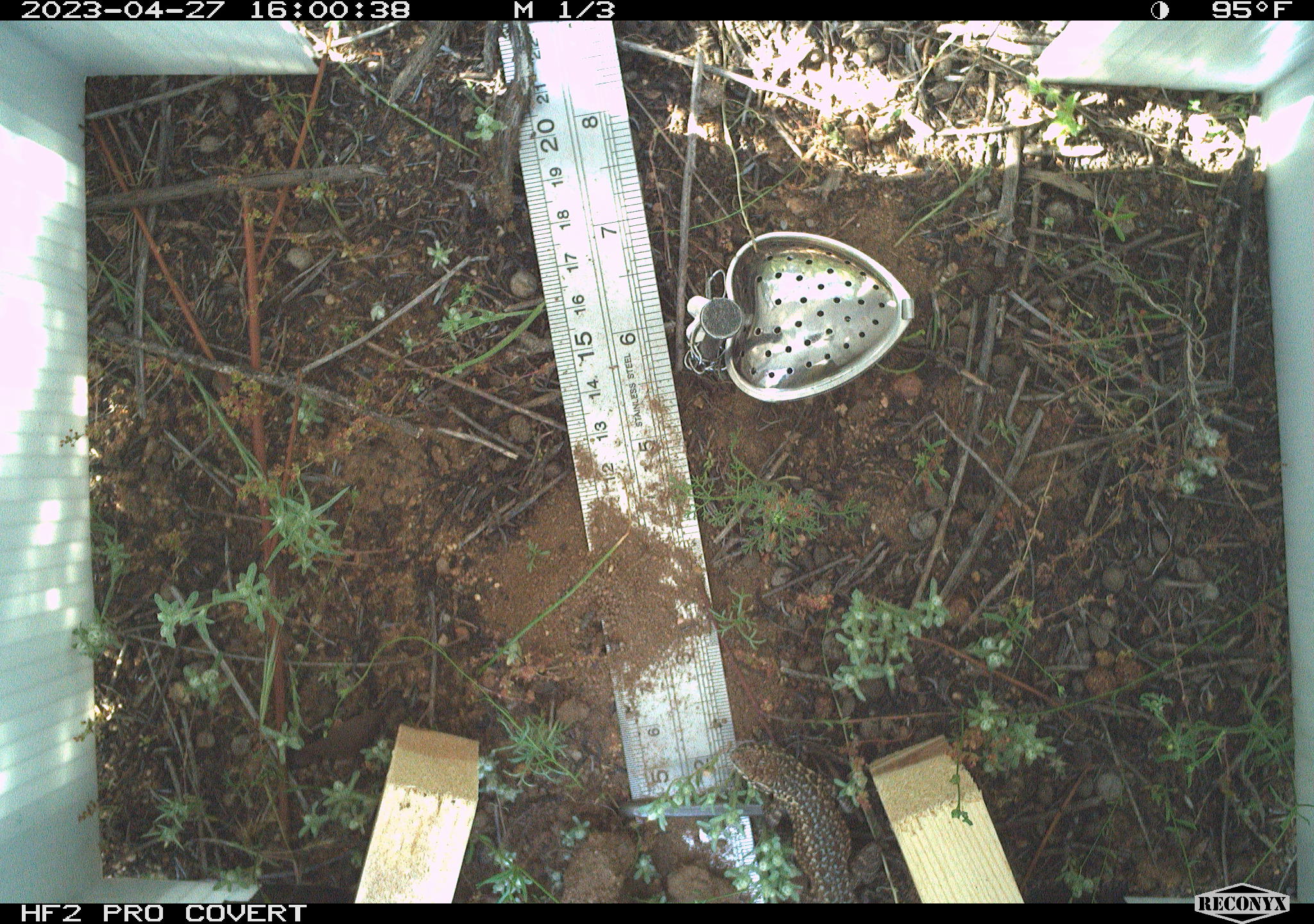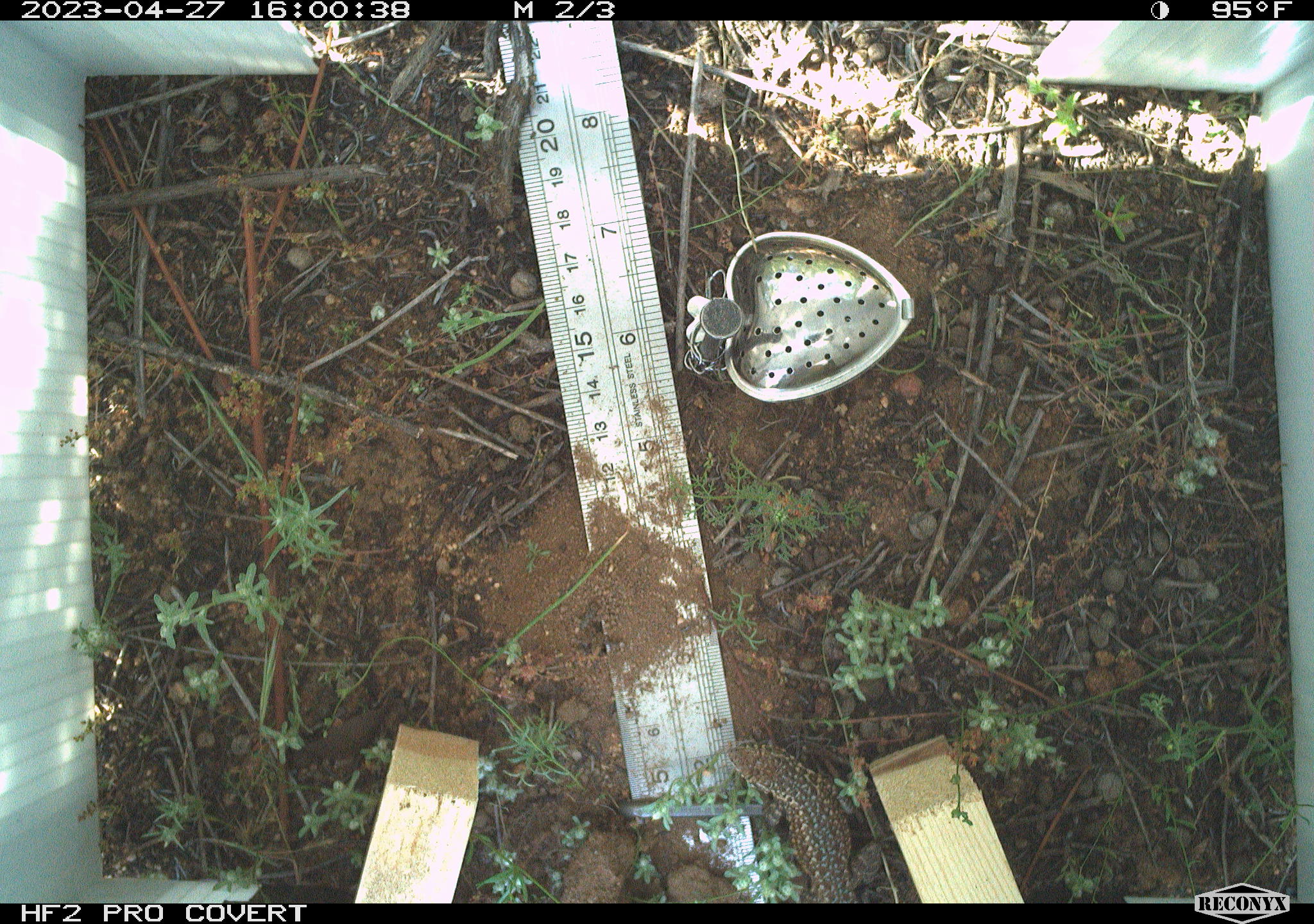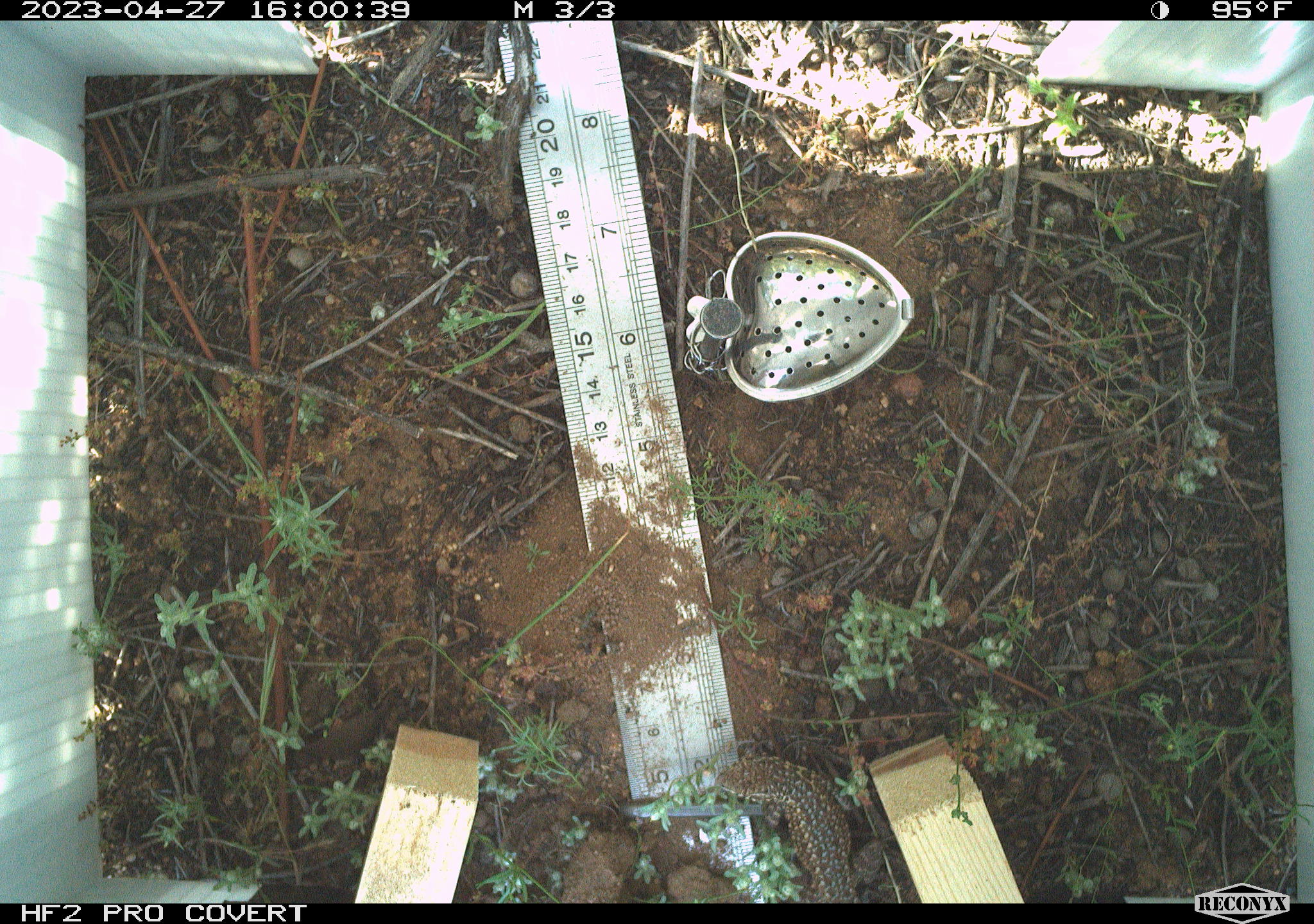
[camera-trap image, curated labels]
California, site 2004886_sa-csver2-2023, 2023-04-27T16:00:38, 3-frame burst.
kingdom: Animalia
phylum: Chordata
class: Reptilia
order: Squamata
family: Phrynosomatidae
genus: Uta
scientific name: Uta stansburiana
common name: common side-blotched lizard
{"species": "common side-blotched lizard (Uta stansburiana)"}